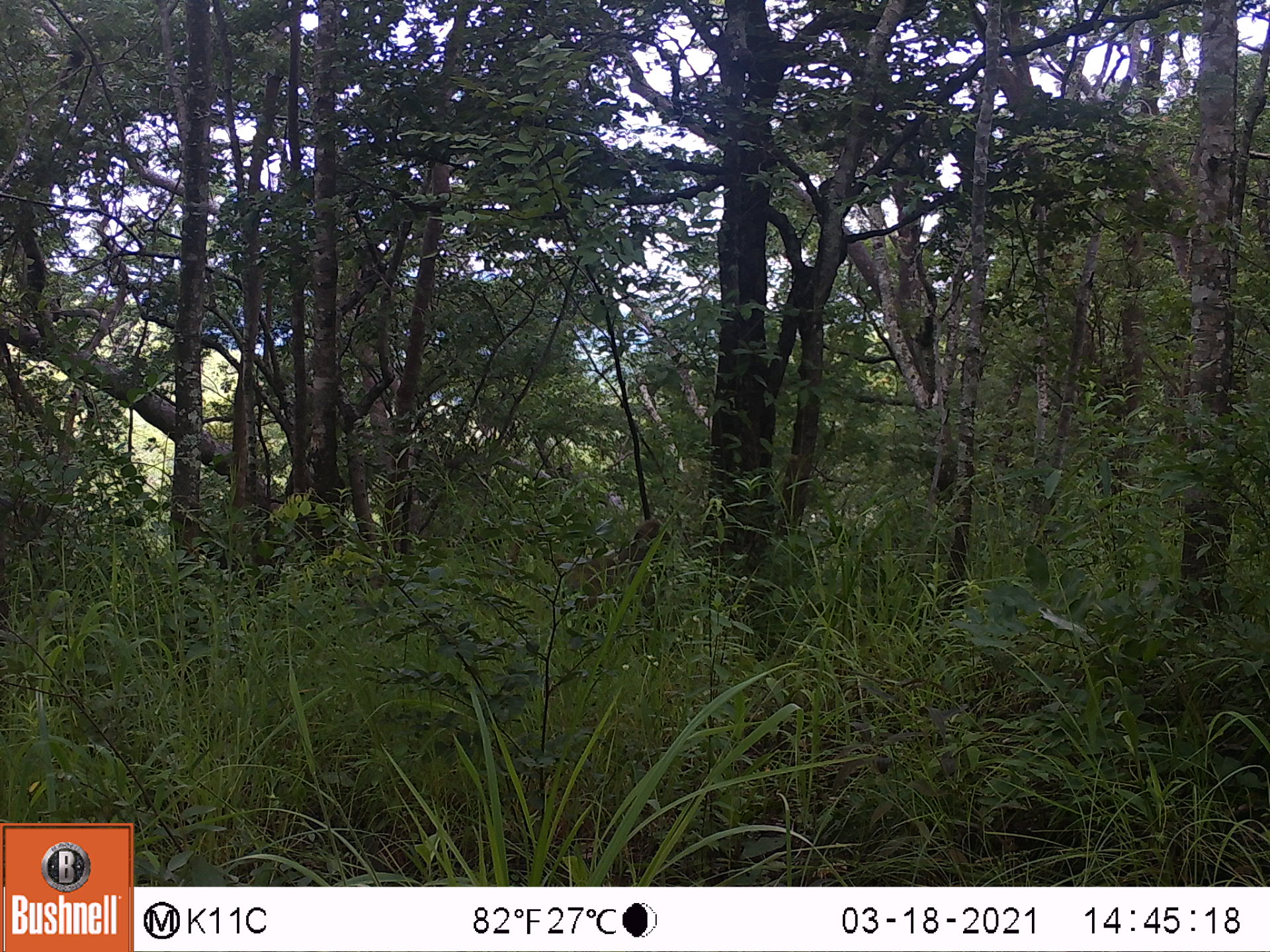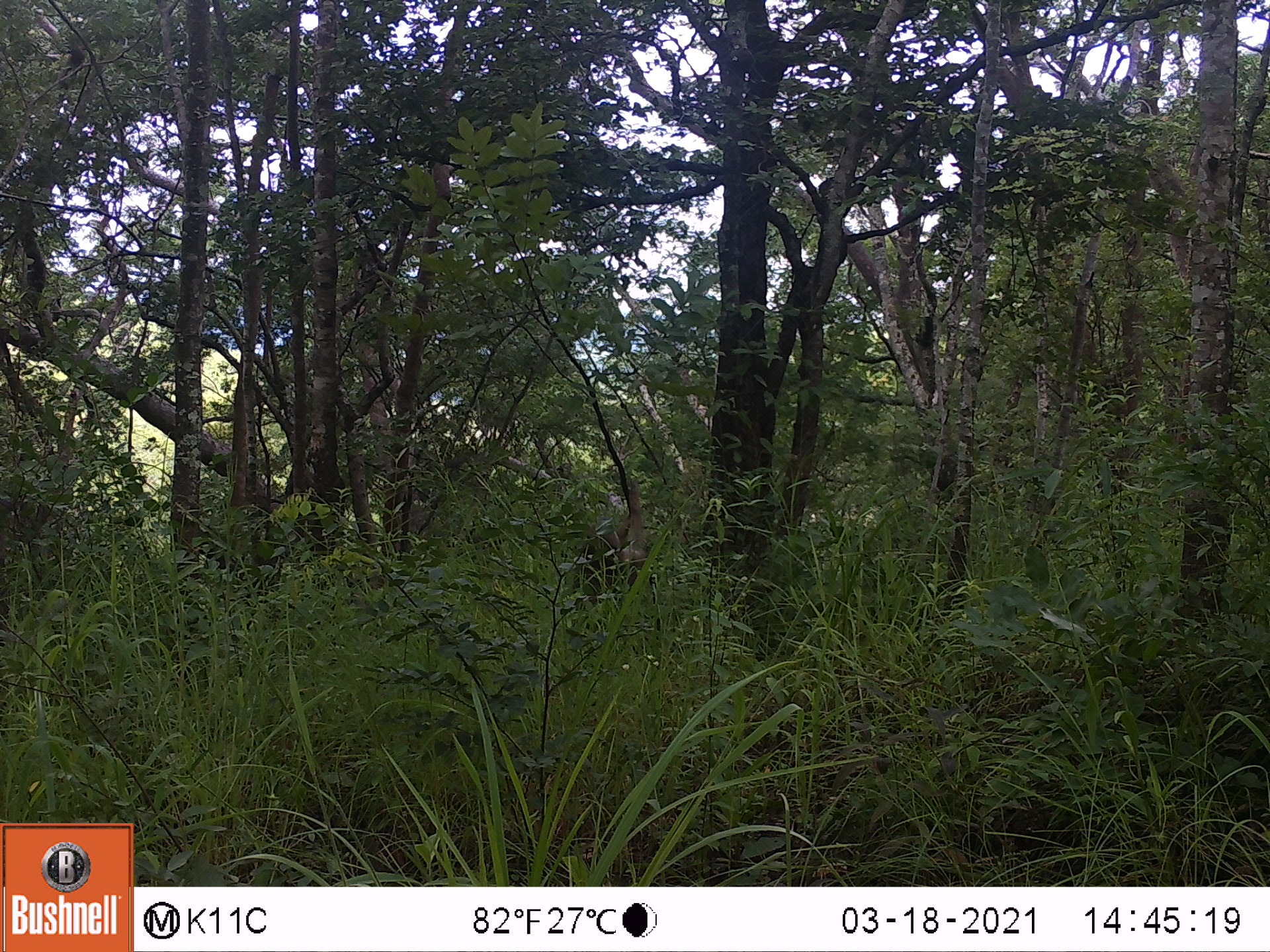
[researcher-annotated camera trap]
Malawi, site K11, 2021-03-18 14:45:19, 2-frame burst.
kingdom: Animalia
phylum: Chordata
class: Mammalia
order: Primates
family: Cercopithecidae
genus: Papio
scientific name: Papio cynocephalus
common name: yellow baboon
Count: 1.